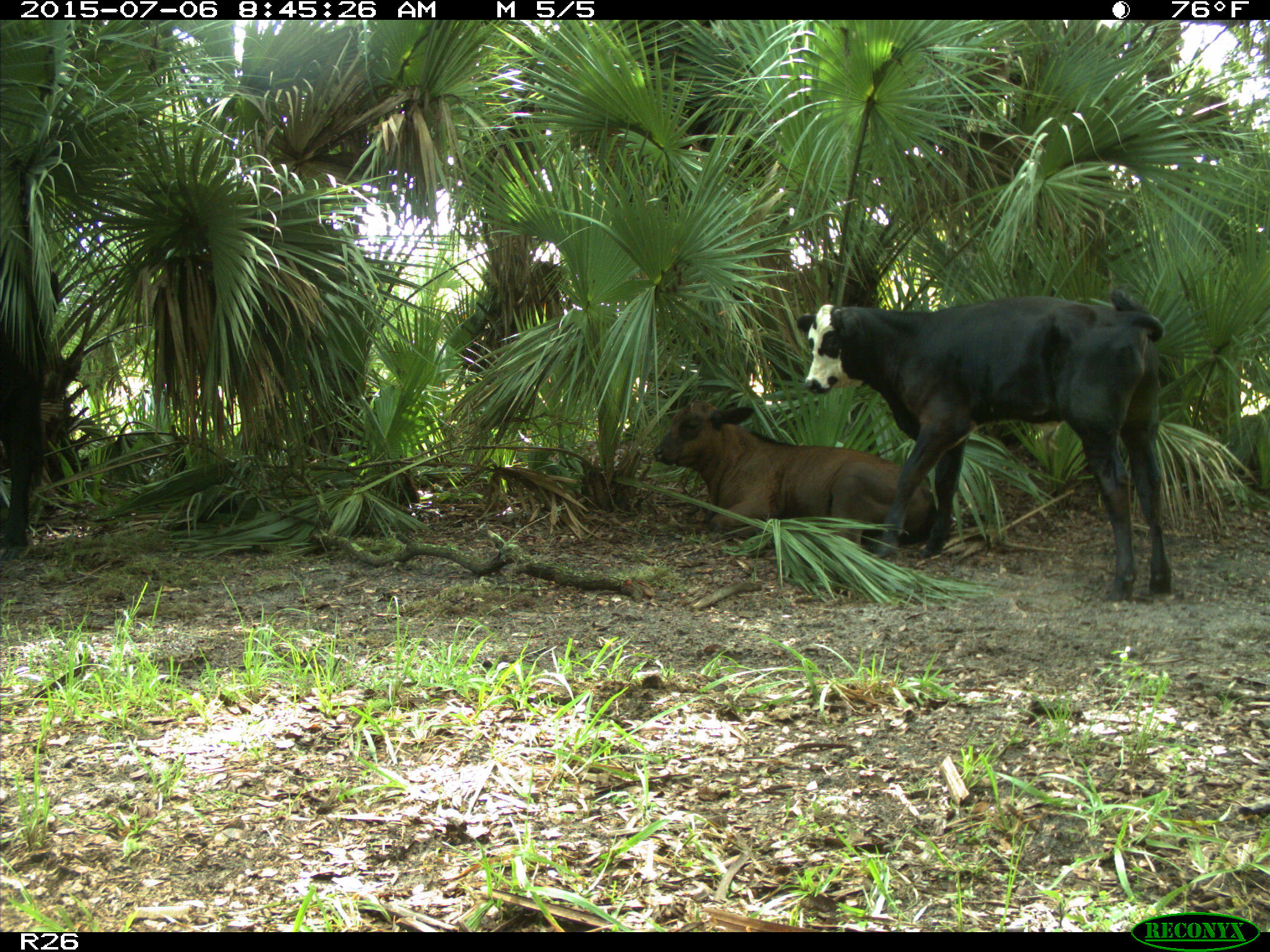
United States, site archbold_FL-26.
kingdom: Animalia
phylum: Chordata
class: Mammalia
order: Artiodactyla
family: Bovidae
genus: Bos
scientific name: Bos taurus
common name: domestic cow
Bos taurus (domestic cow).